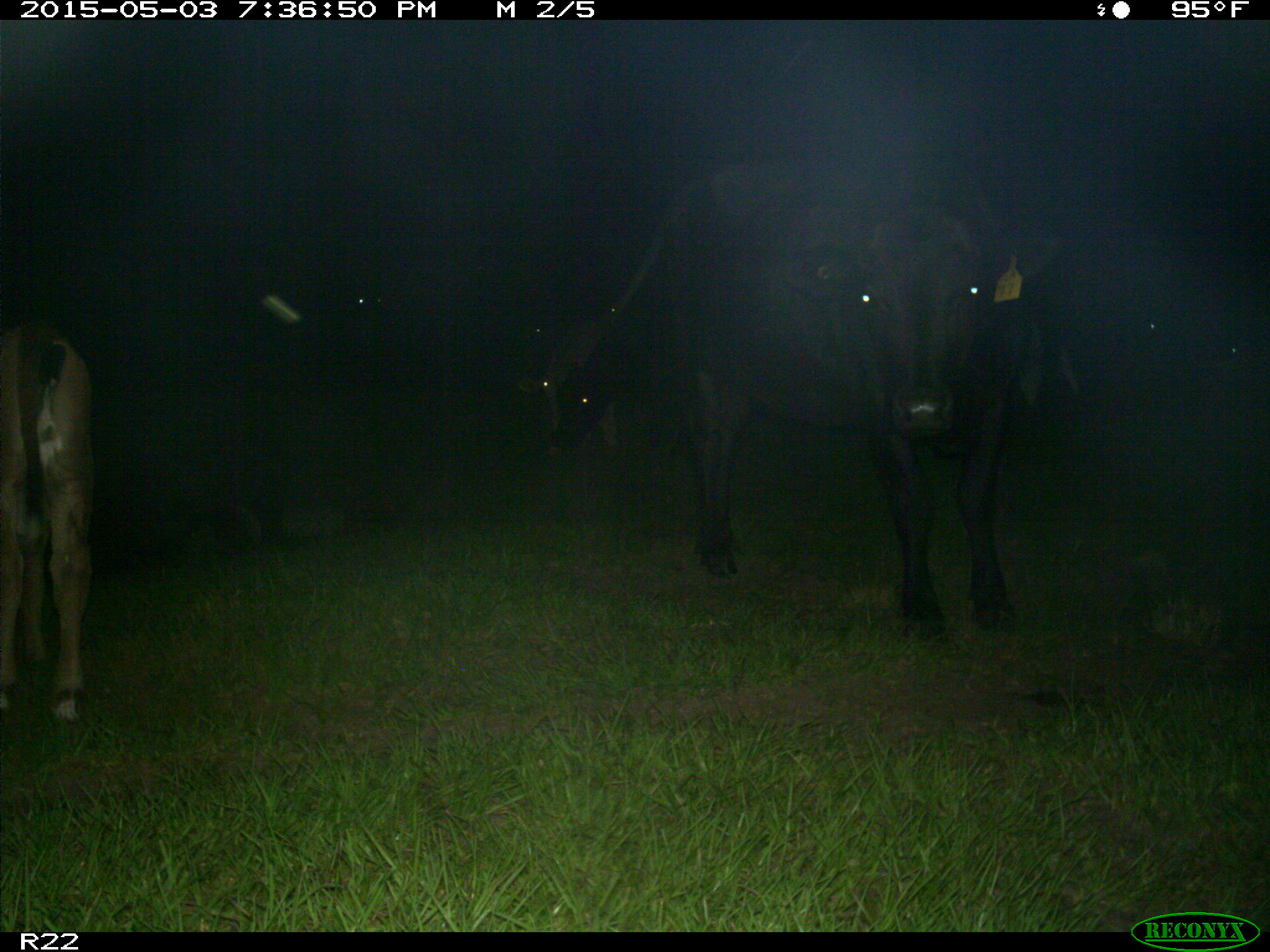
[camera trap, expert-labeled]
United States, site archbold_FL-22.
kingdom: Animalia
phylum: Chordata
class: Mammalia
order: Artiodactyla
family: Bovidae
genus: Bos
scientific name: Bos taurus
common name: domestic cow